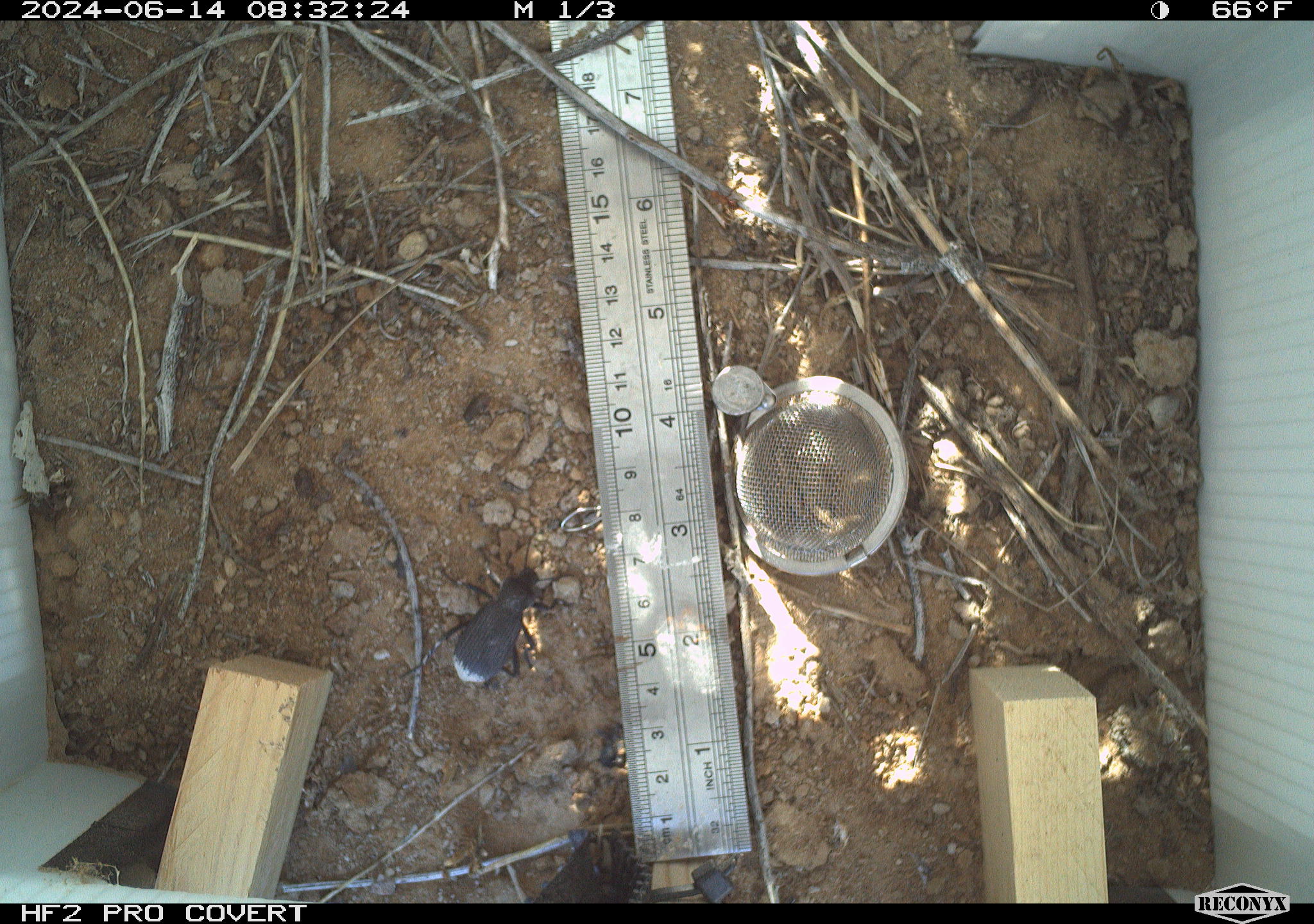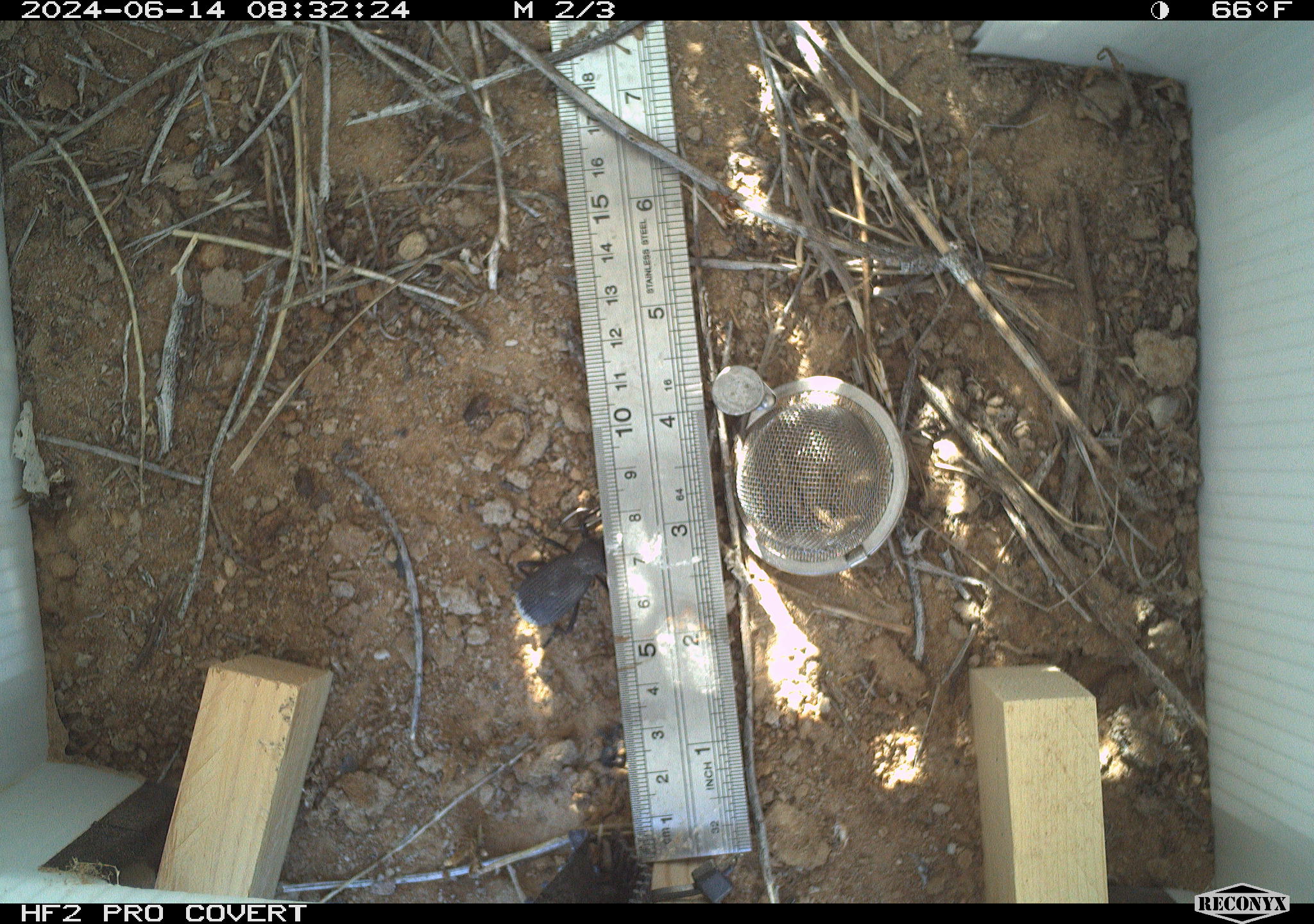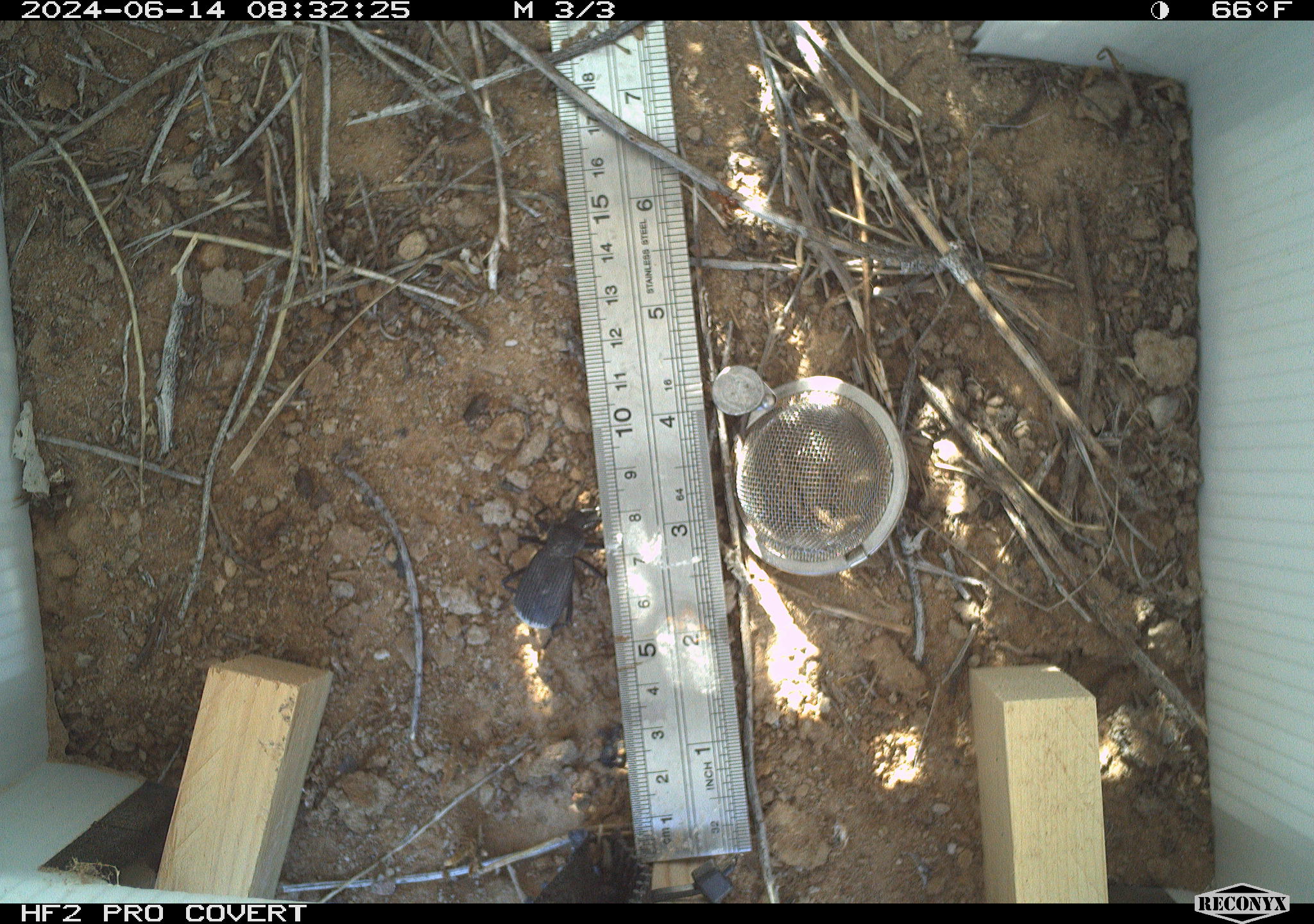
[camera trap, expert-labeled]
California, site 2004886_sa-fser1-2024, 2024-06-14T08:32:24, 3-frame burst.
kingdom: Animalia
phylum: Arthropoda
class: Insecta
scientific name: Insecta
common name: insect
Insect (Insecta).